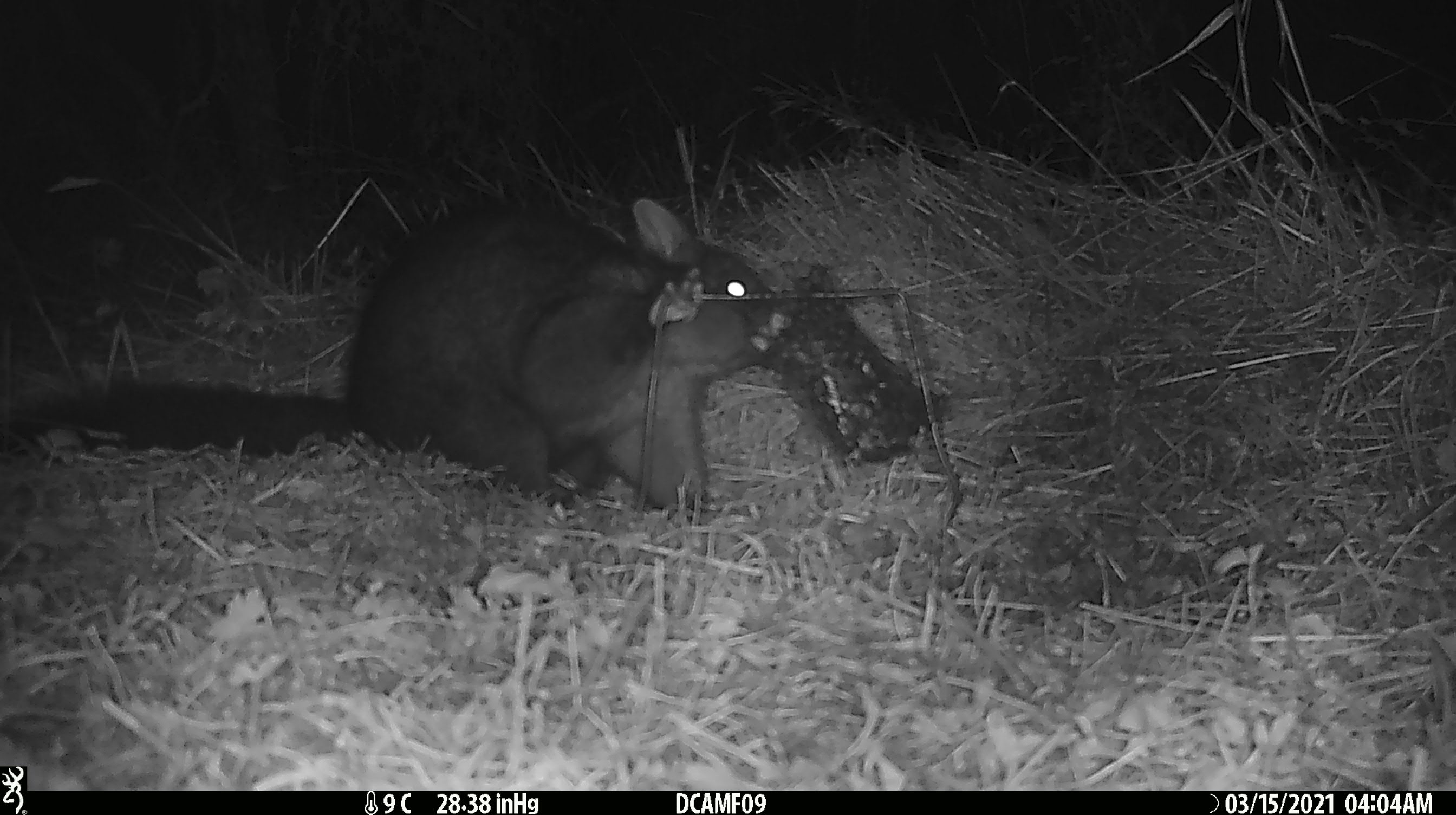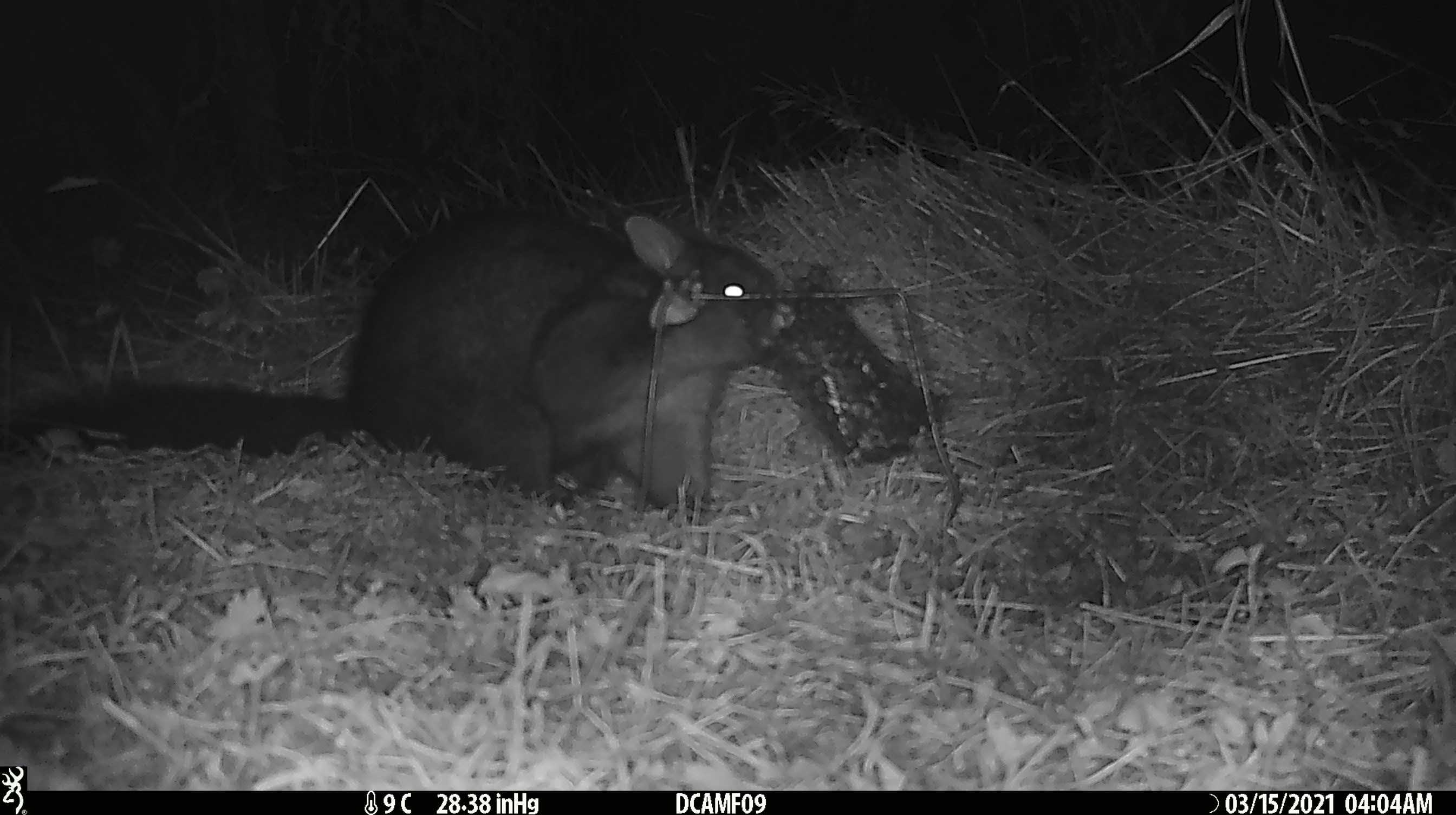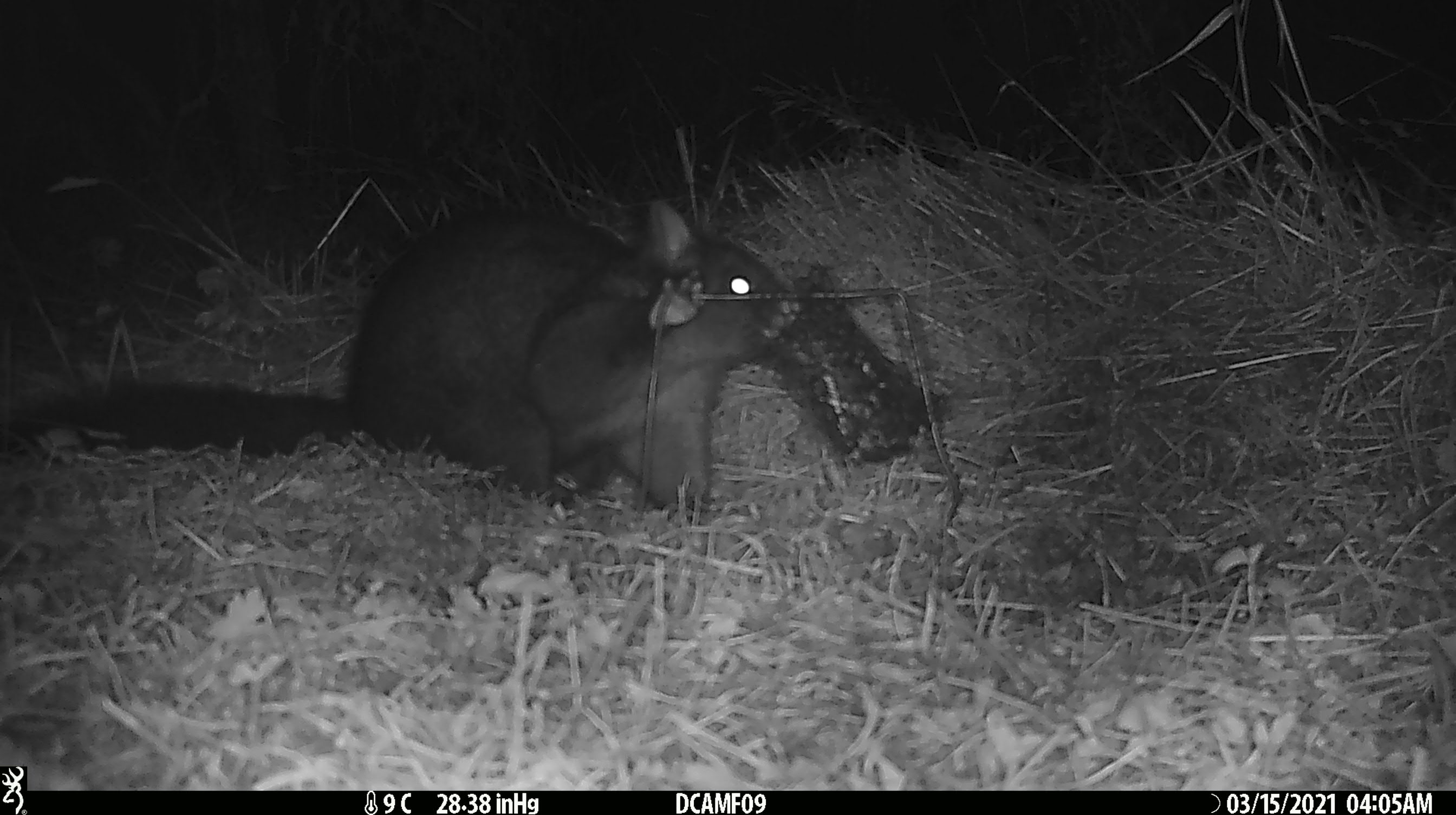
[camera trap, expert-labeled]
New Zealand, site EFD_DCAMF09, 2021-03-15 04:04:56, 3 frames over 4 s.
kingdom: Animalia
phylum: Chordata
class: Mammalia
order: Diprotodontia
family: Phalangeridae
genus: Trichosurus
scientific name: Trichosurus vulpecula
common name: common brushtail possum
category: possum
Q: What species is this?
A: Possum (common brushtail possum) (Trichosurus vulpecula).